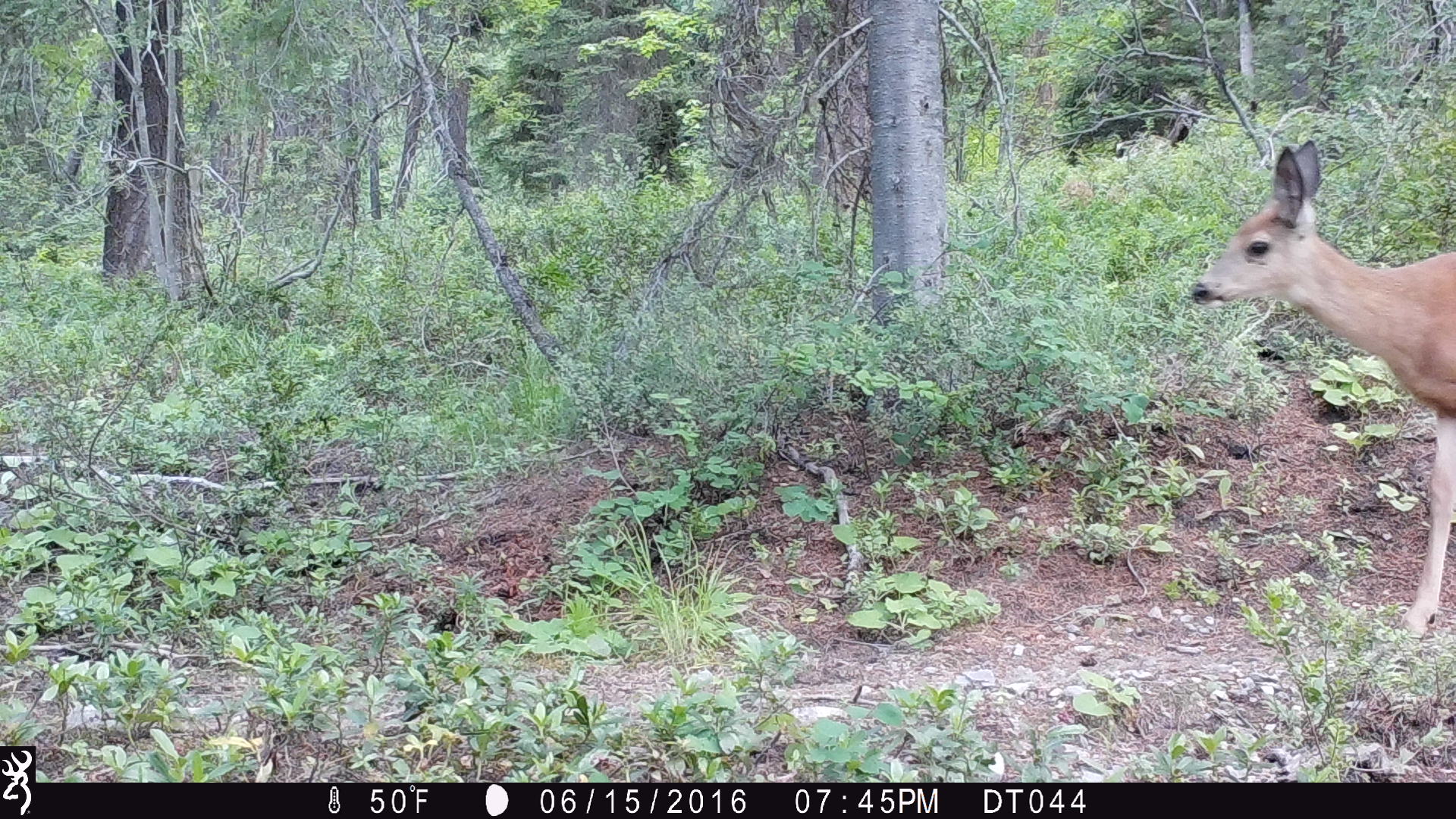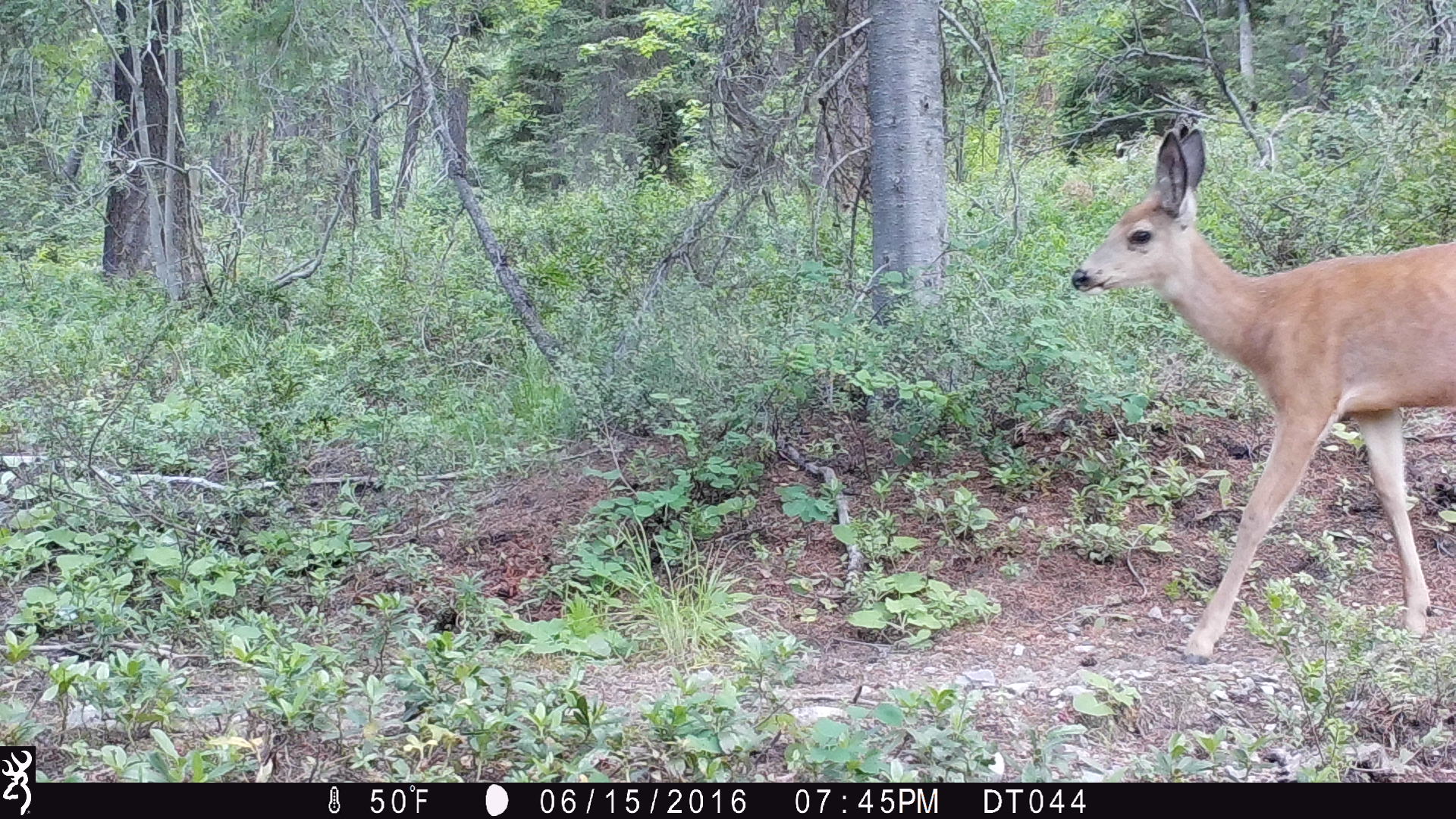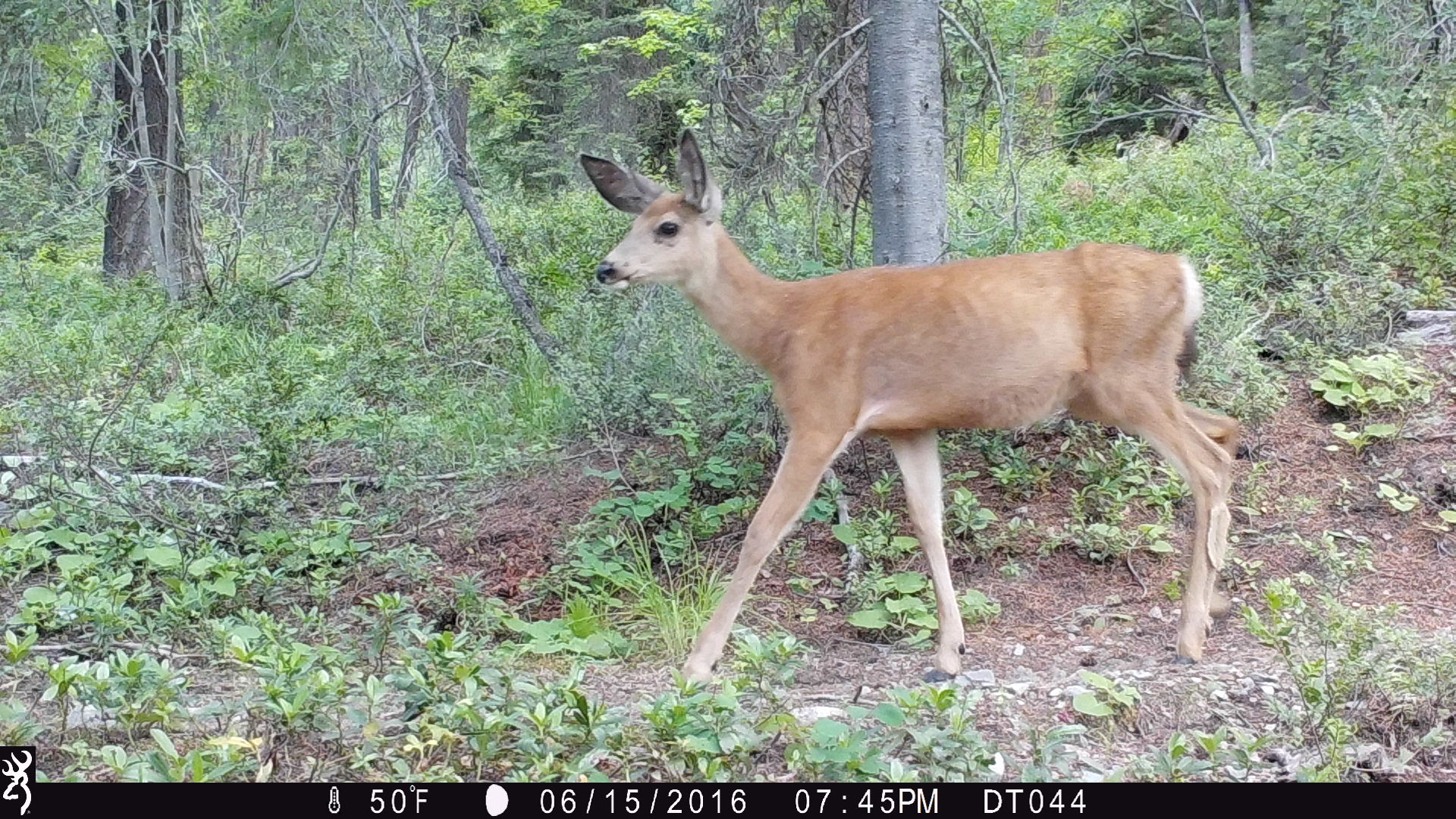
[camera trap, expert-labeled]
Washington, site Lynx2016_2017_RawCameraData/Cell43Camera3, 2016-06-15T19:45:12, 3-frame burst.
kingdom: Animalia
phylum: Chordata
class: Mammalia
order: Artiodactyla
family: Cervidae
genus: Odocoileus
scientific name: Odocoileus hemionus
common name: mule deer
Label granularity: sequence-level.